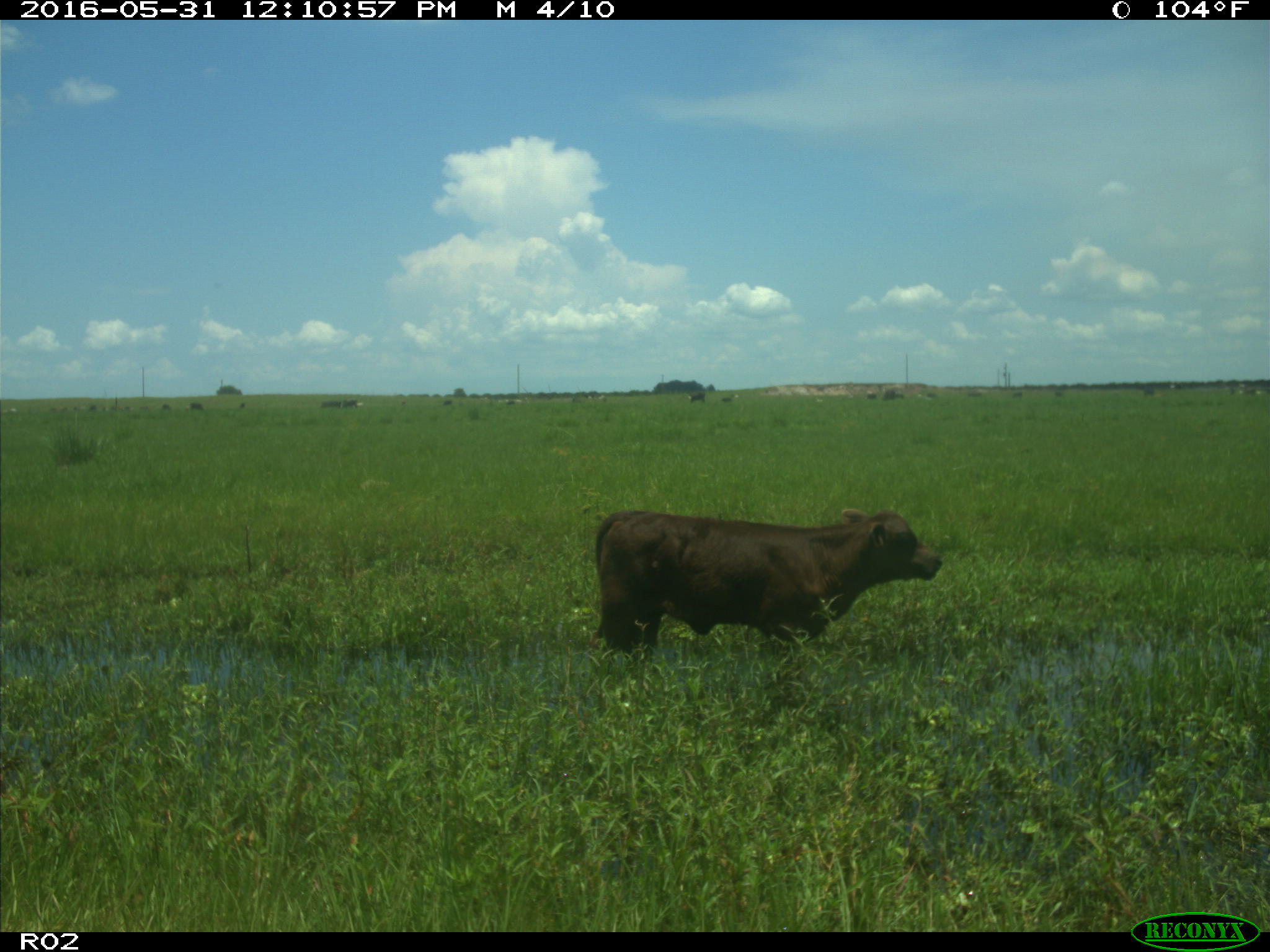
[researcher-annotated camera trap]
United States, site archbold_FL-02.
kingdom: Animalia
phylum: Chordata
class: Mammalia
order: Artiodactyla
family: Bovidae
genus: Bos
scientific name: Bos taurus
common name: domestic cow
Bos taurus (domestic cow).